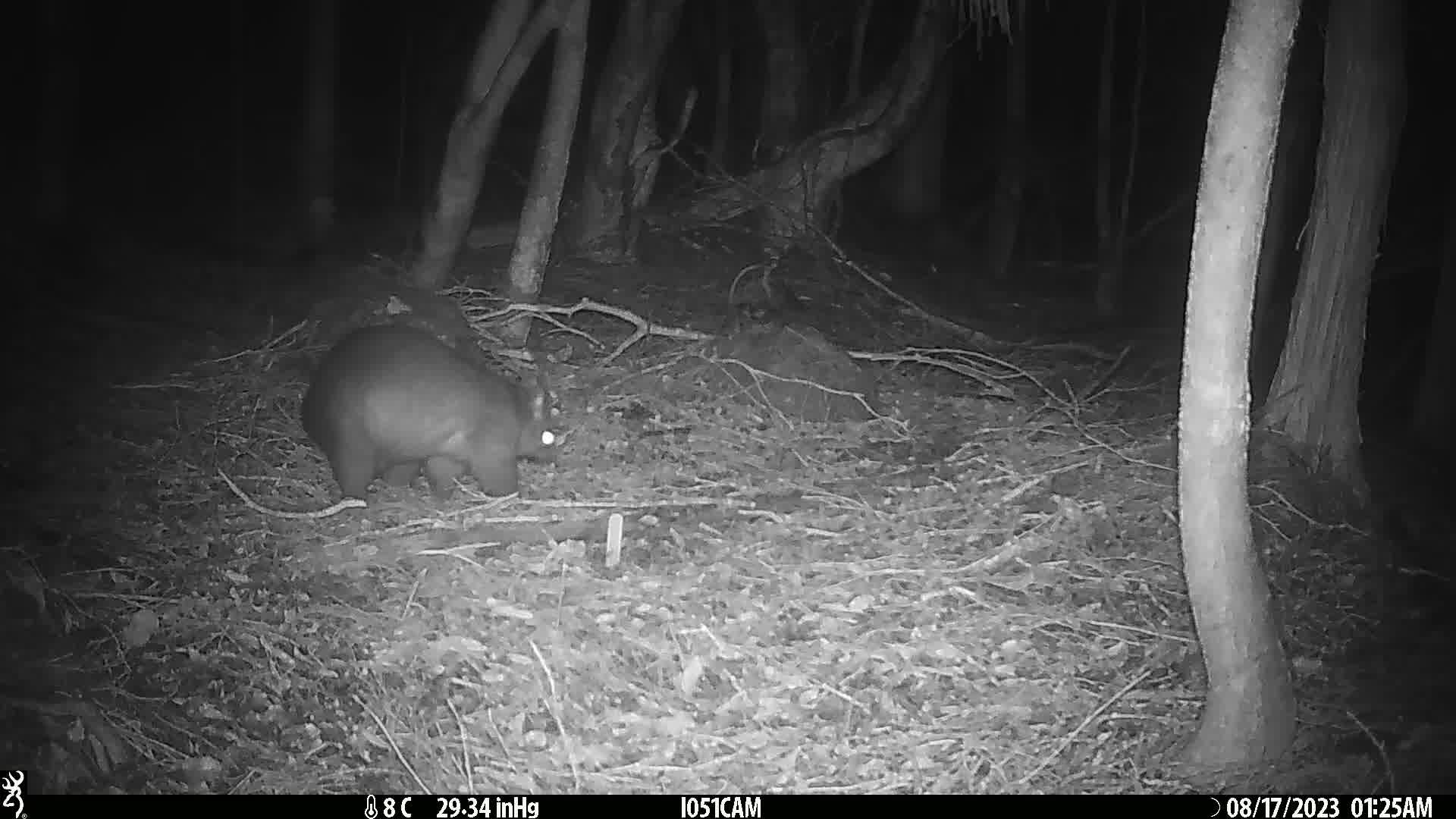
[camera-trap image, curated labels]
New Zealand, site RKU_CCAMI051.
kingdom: Animalia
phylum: Chordata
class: Mammalia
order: Diprotodontia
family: Phalangeridae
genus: Trichosurus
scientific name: Trichosurus vulpecula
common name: common brushtail possum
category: possum